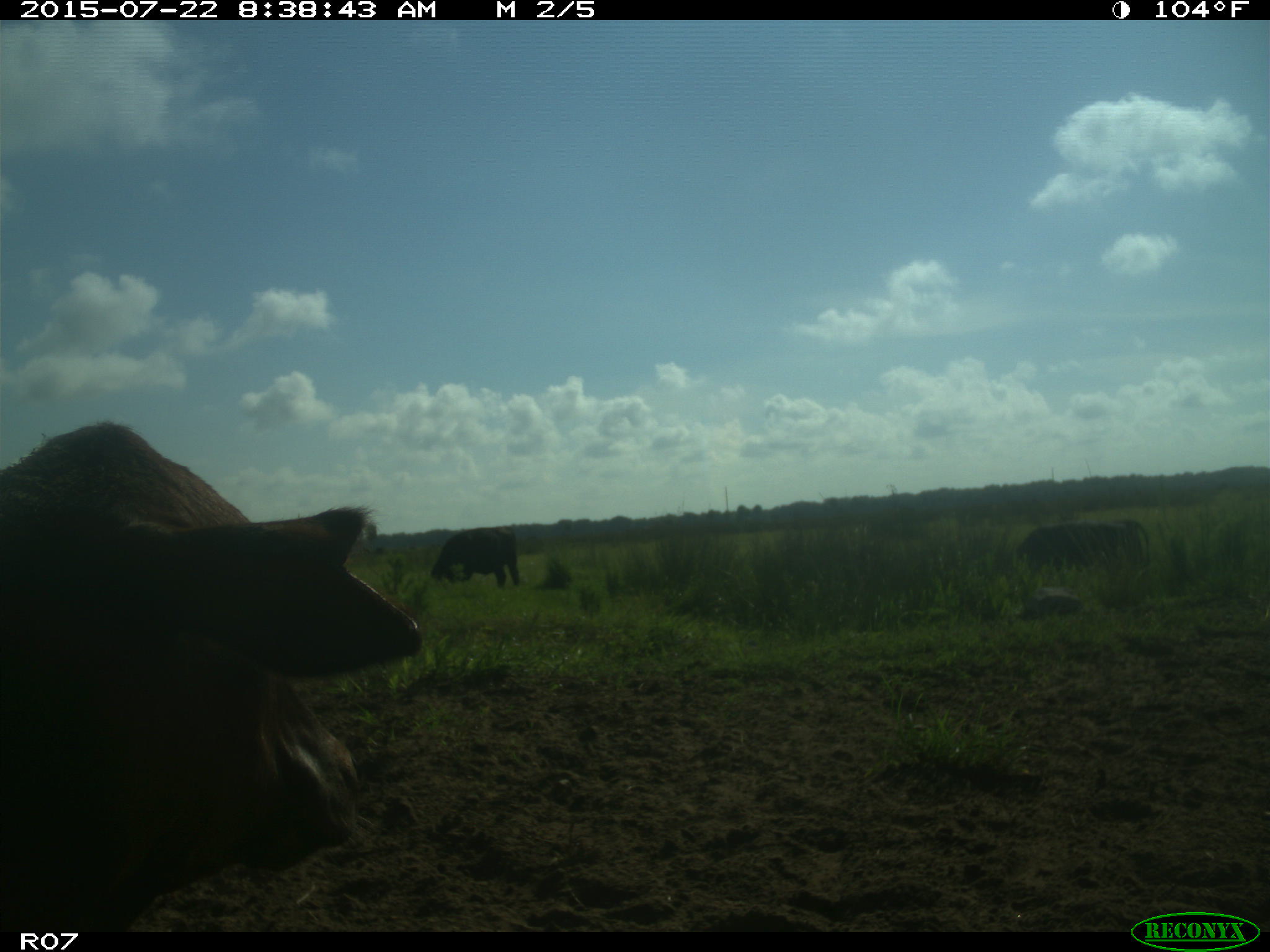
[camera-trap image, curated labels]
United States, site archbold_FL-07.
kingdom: Animalia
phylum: Chordata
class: Mammalia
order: Artiodactyla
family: Bovidae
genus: Bos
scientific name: Bos taurus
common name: domestic cow